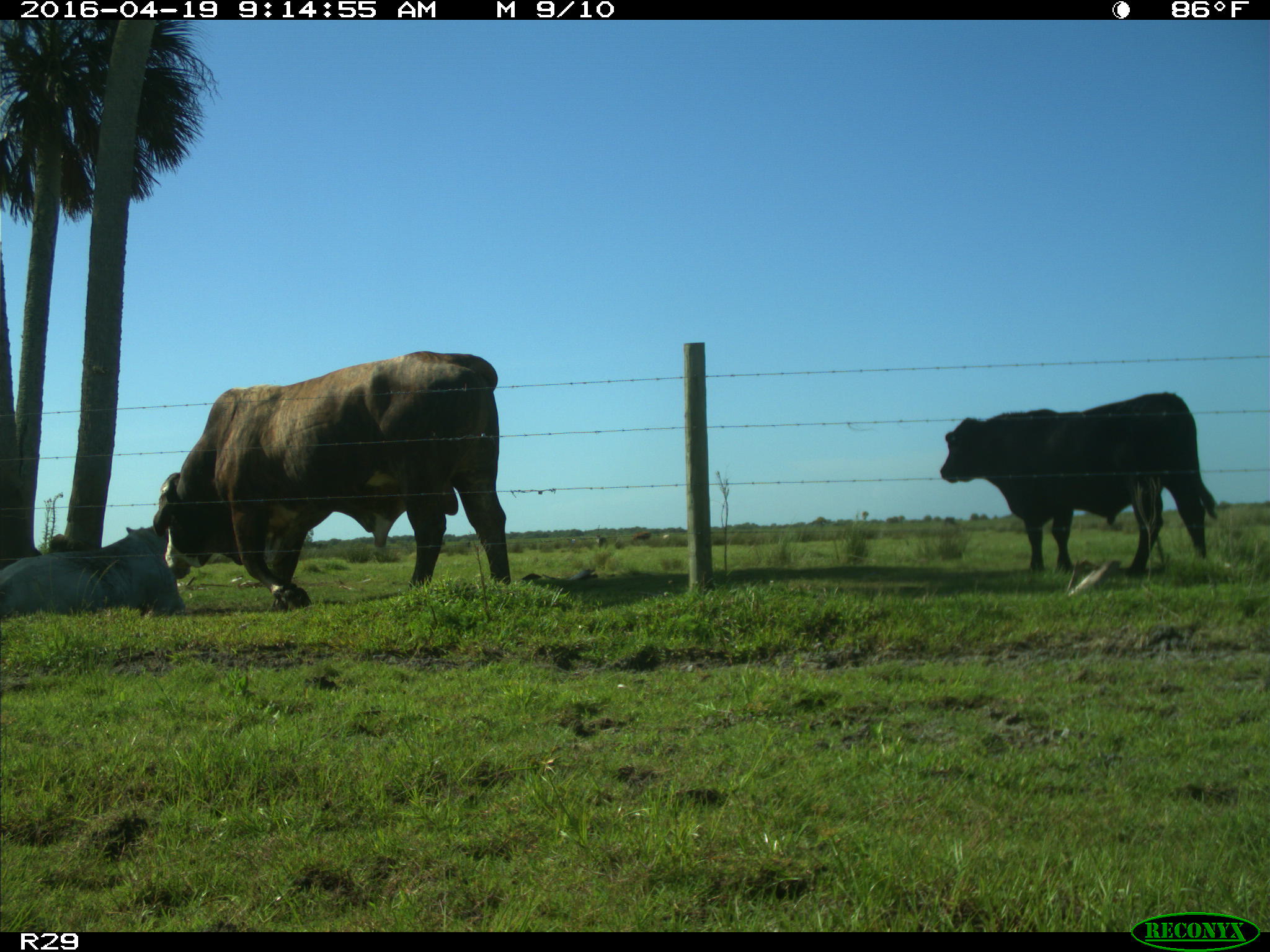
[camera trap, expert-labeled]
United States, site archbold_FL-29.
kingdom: Animalia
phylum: Chordata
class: Mammalia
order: Artiodactyla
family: Bovidae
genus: Bos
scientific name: Bos taurus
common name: domestic cow